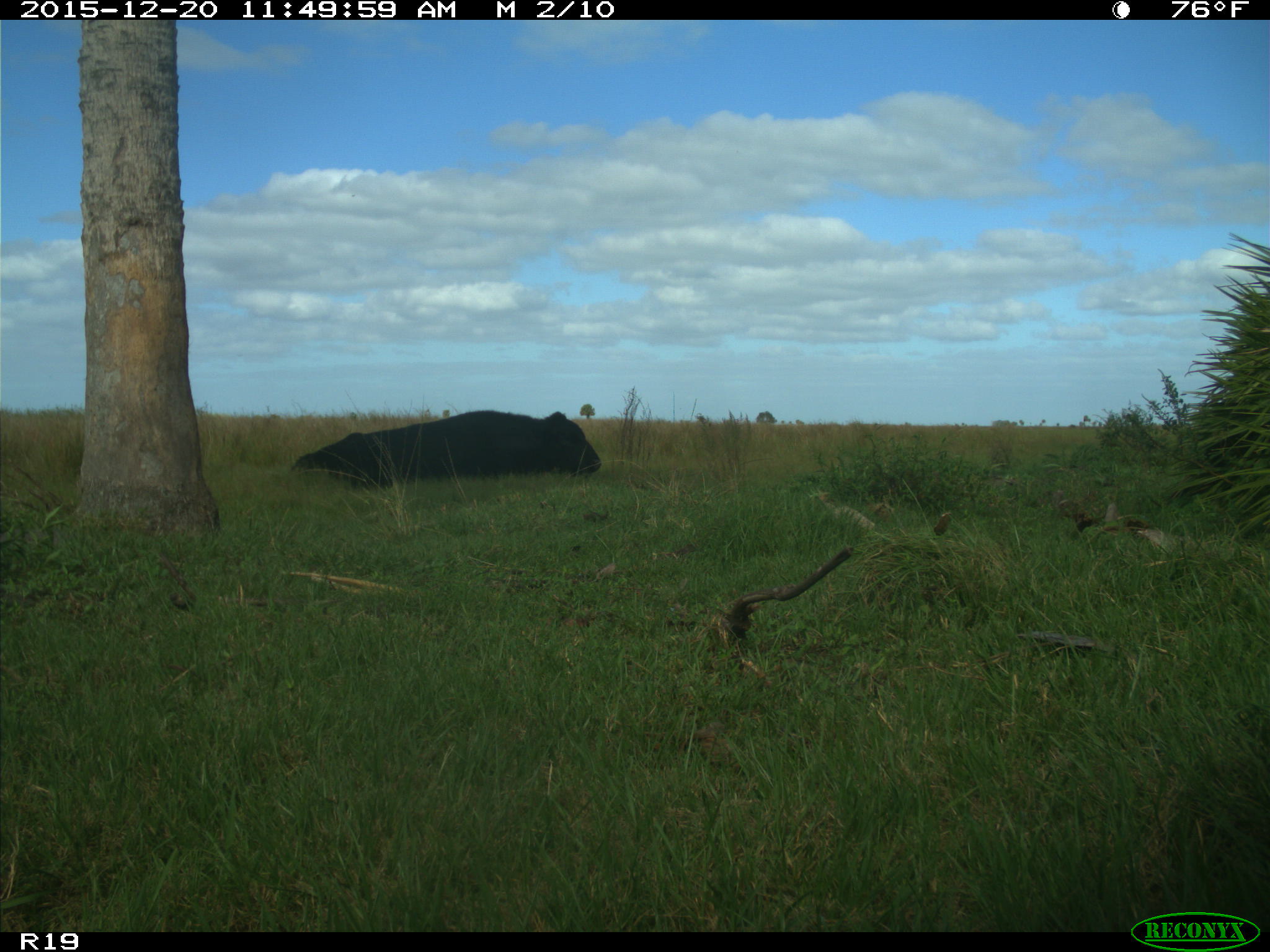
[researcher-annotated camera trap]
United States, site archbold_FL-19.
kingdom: Animalia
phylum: Chordata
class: Mammalia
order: Artiodactyla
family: Bovidae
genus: Bos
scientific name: Bos taurus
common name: domestic cow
Bos taurus (domestic cow).